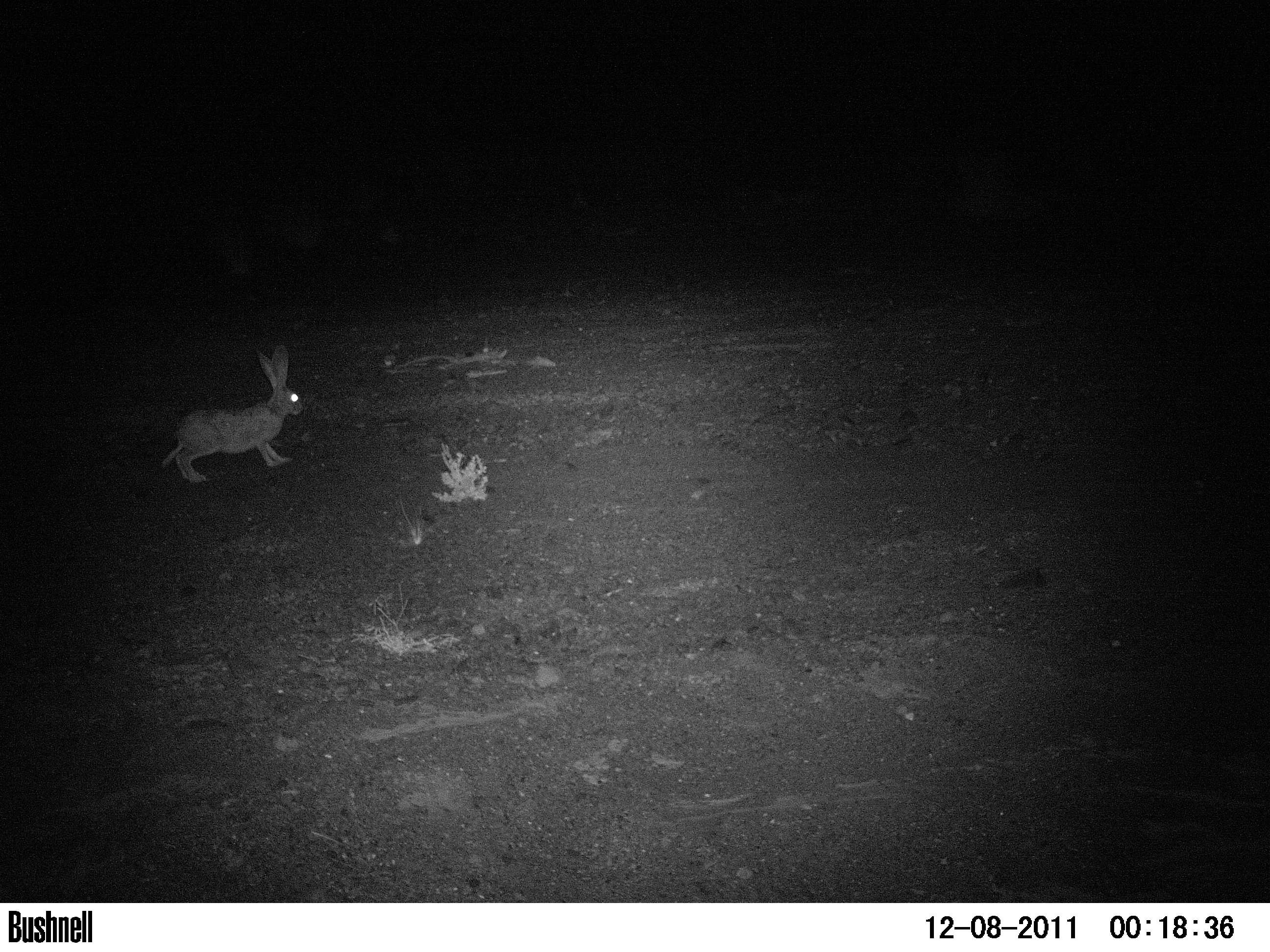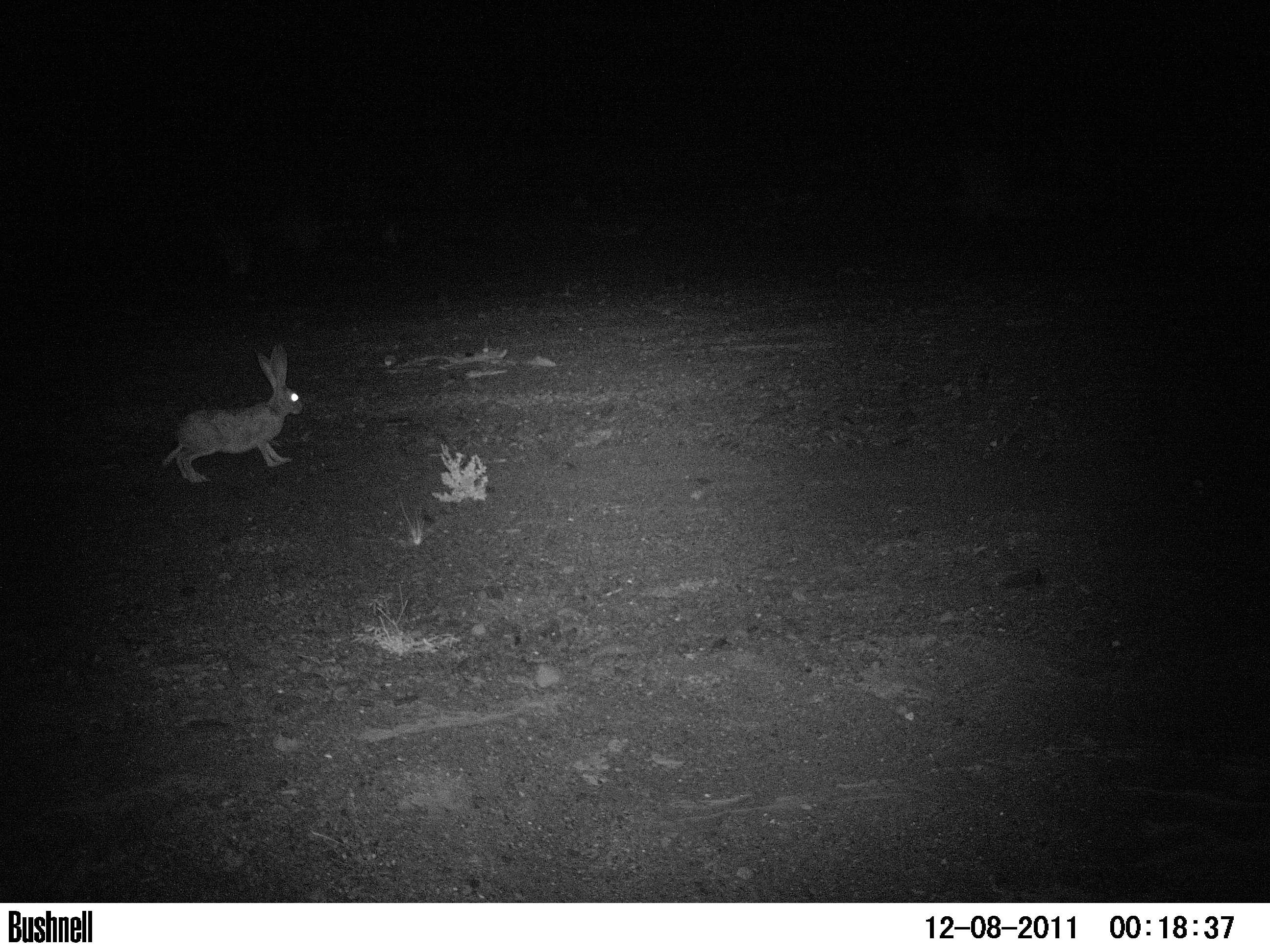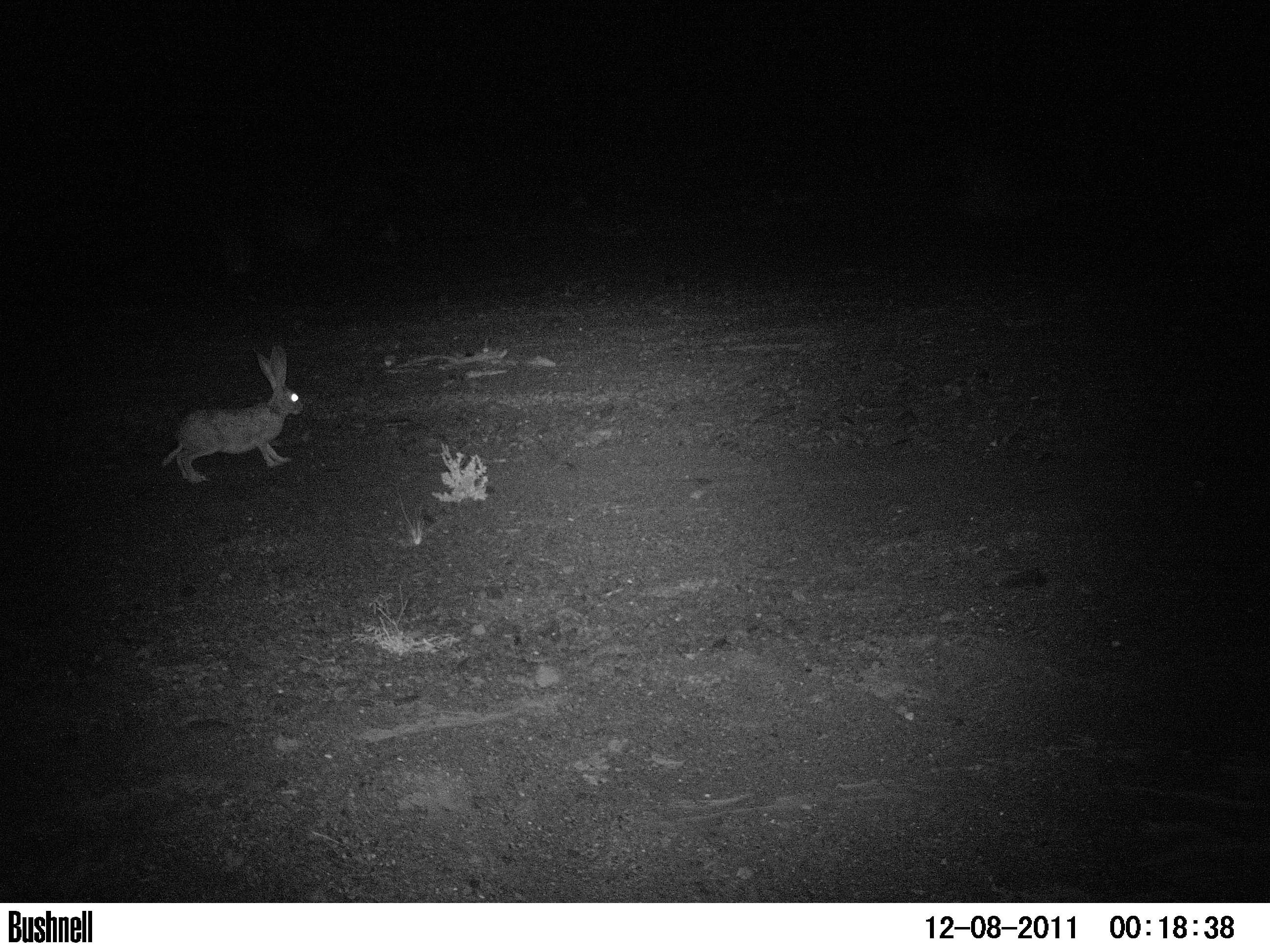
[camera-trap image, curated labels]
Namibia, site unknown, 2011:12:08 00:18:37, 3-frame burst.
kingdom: Animalia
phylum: Chordata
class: Mammalia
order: Lagomorpha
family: Leporidae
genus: Pronolagus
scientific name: Pronolagus randensis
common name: jameson's red rockhare